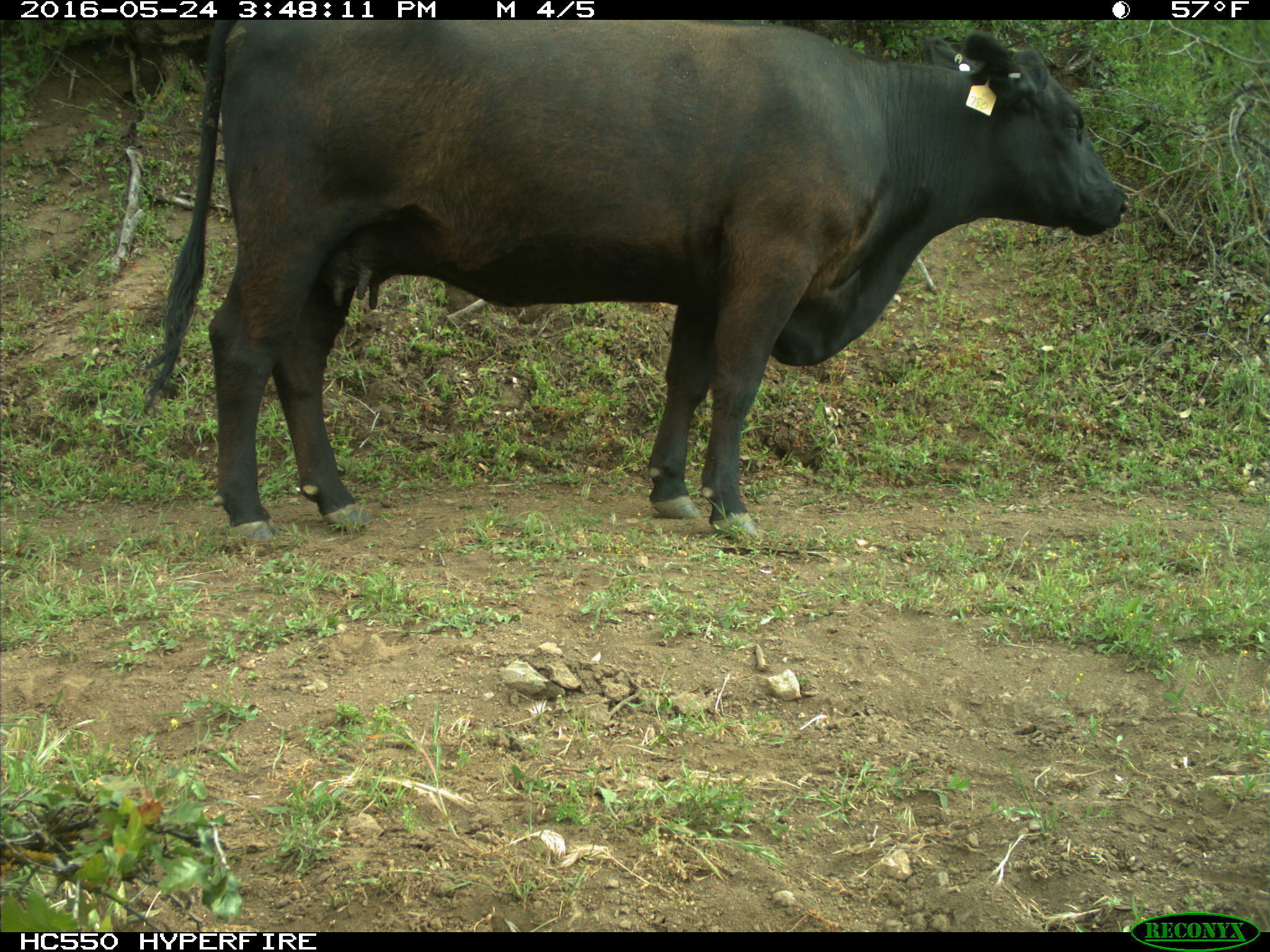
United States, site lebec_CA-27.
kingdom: Animalia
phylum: Chordata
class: Mammalia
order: Artiodactyla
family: Bovidae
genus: Bos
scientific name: Bos taurus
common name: domestic cow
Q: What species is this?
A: Bos taurus (domestic cow).